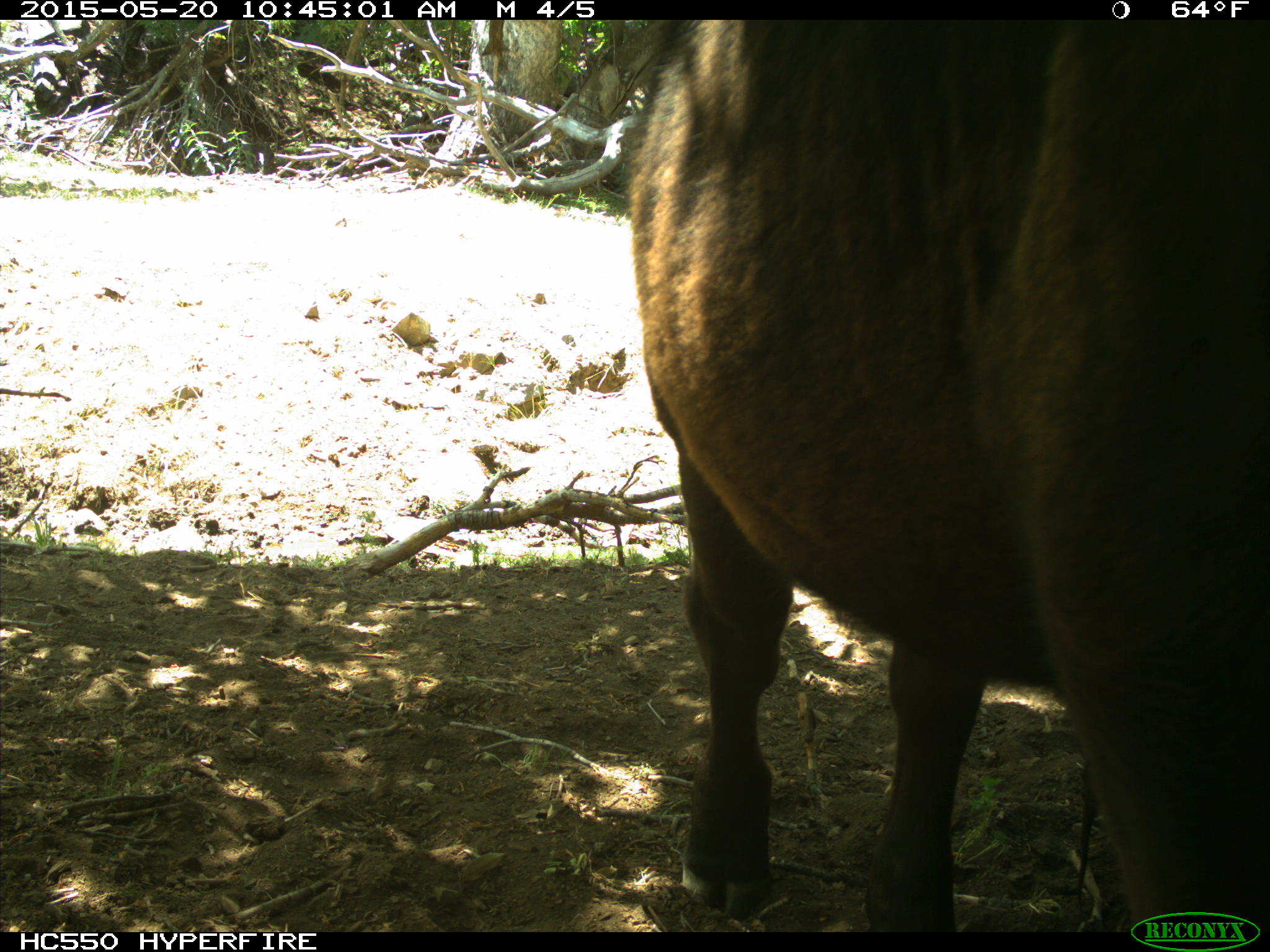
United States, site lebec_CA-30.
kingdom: Animalia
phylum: Chordata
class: Mammalia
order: Artiodactyla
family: Bovidae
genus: Bos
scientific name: Bos taurus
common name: domestic cow